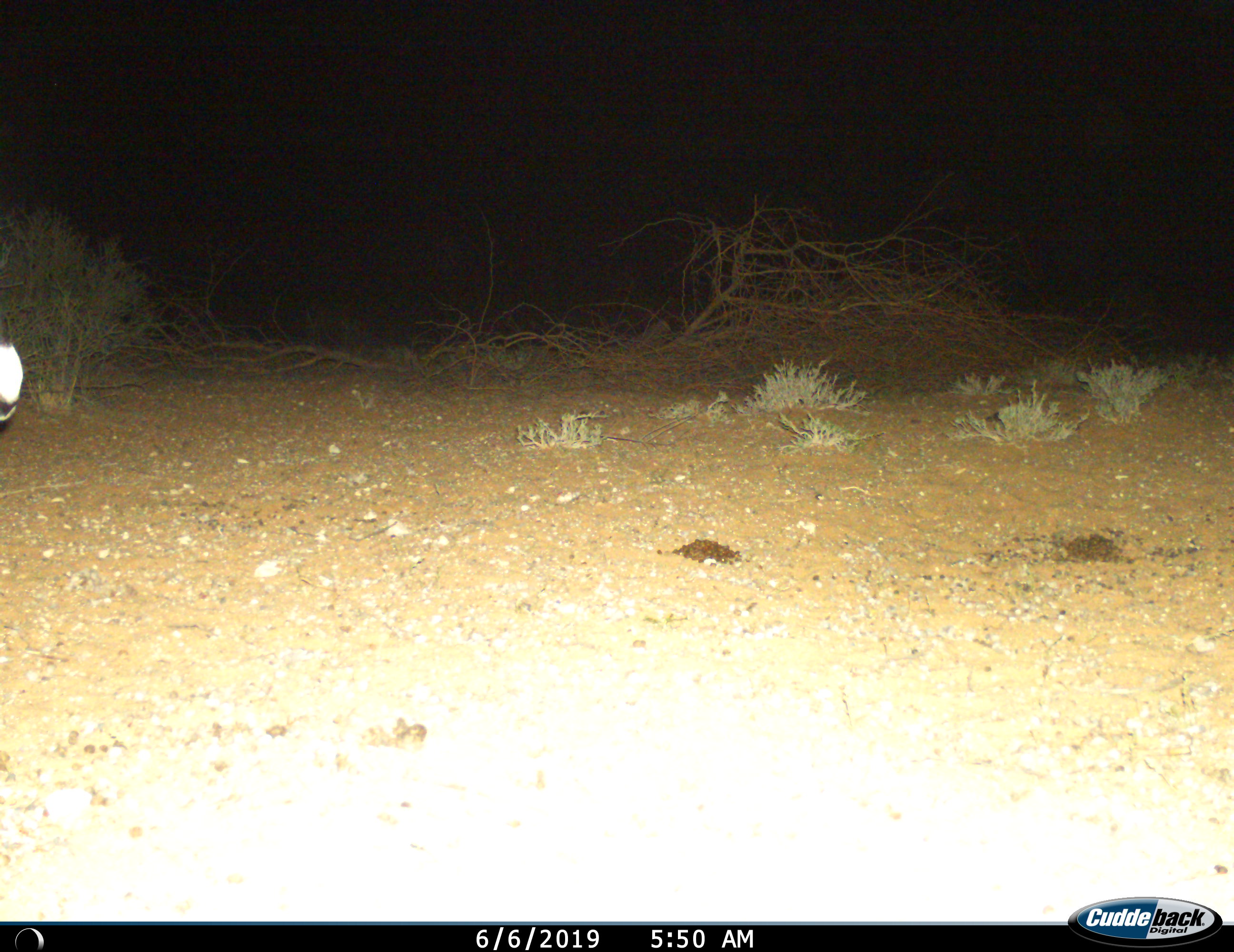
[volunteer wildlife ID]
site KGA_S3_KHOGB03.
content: unidentified animal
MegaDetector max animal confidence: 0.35